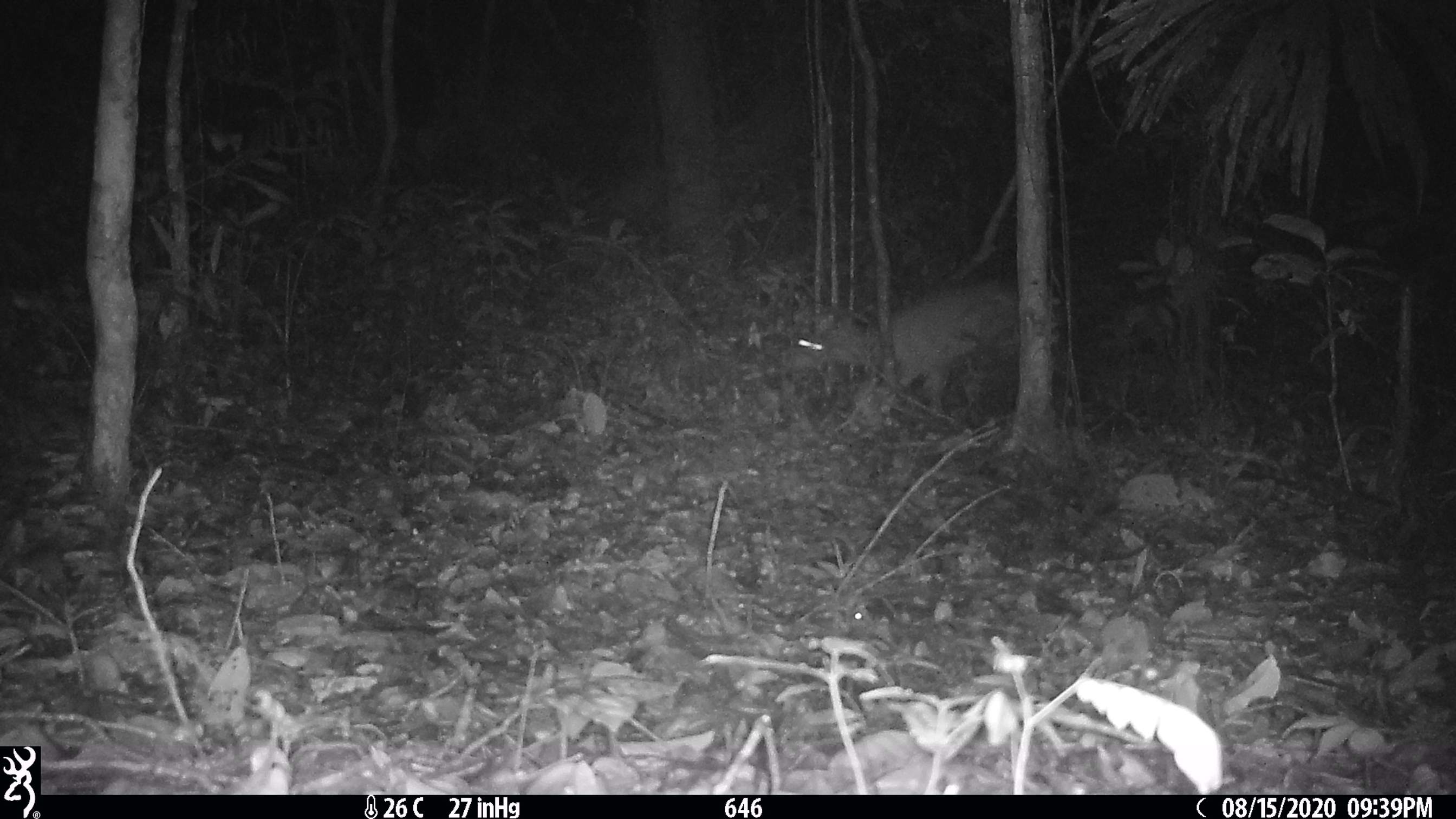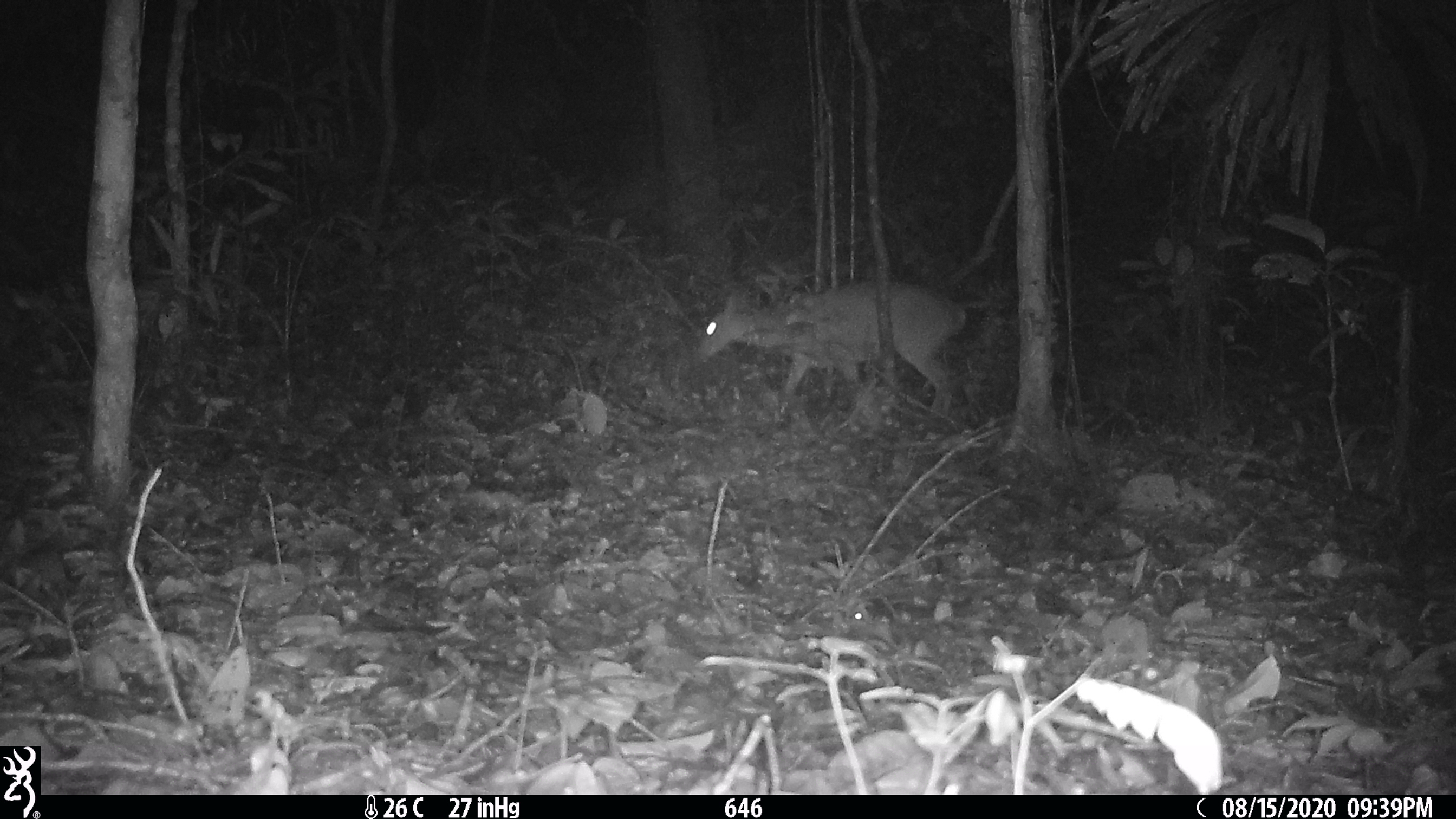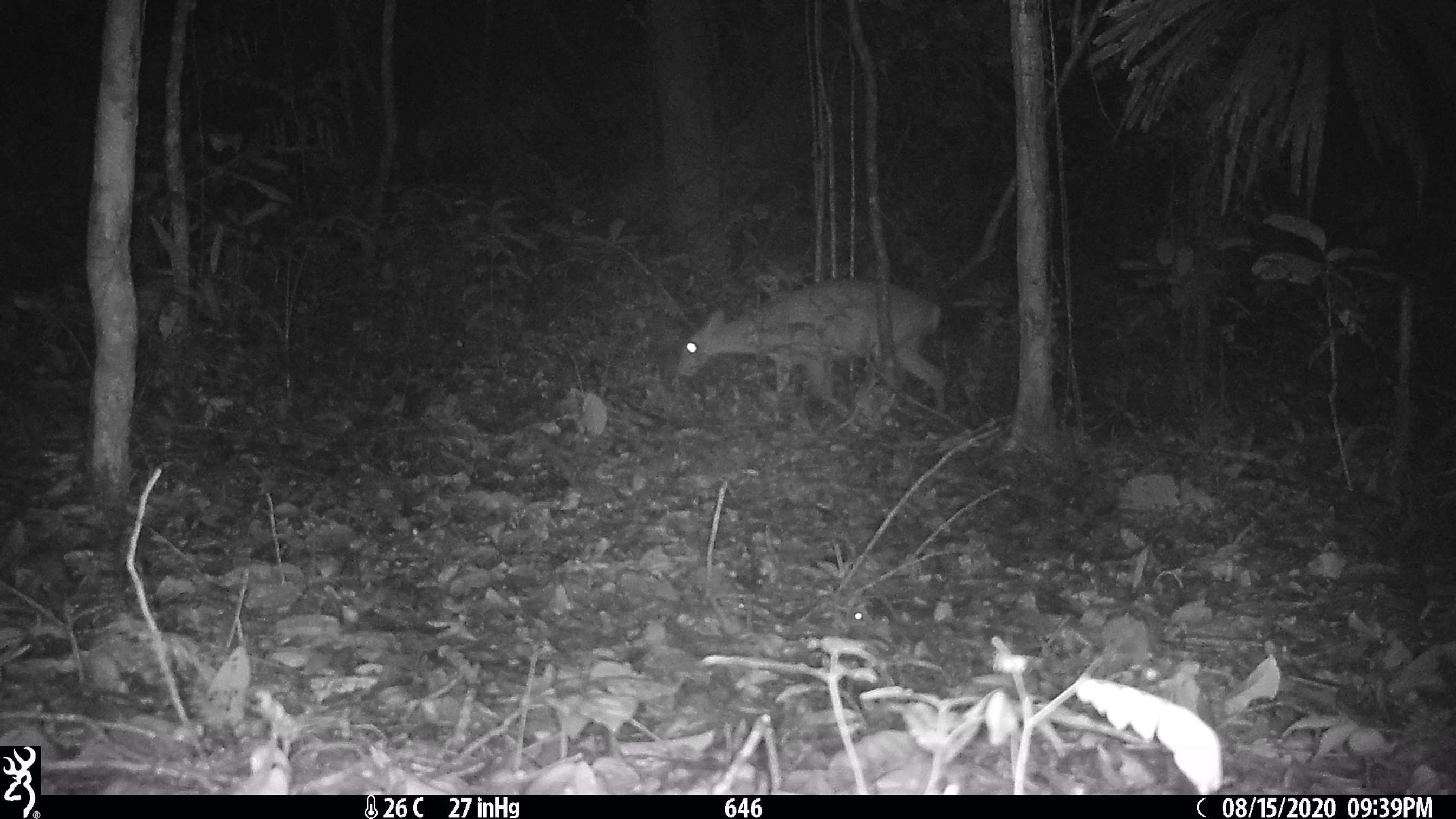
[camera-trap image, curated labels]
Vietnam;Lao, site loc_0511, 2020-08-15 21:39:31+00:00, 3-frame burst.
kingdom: Animalia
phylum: Chordata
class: Mammalia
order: Artiodactyla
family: Cervidae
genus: Muntiacus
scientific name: Muntiacus vuquangensis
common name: large-antlered muntjac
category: large antlered muntjac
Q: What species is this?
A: Large antlered muntjac (large-antlered muntjac) (Muntiacus vuquangensis).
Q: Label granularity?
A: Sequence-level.